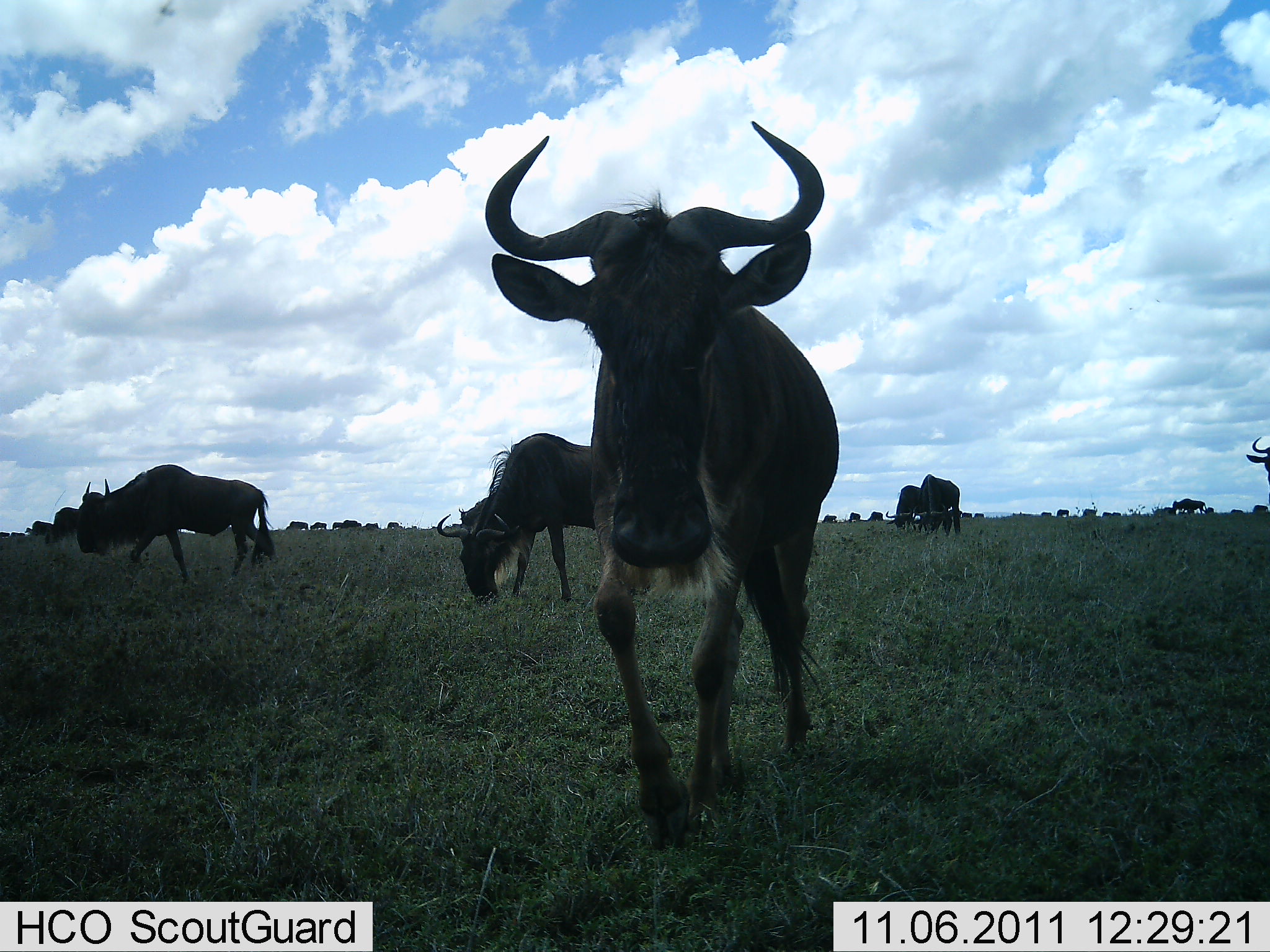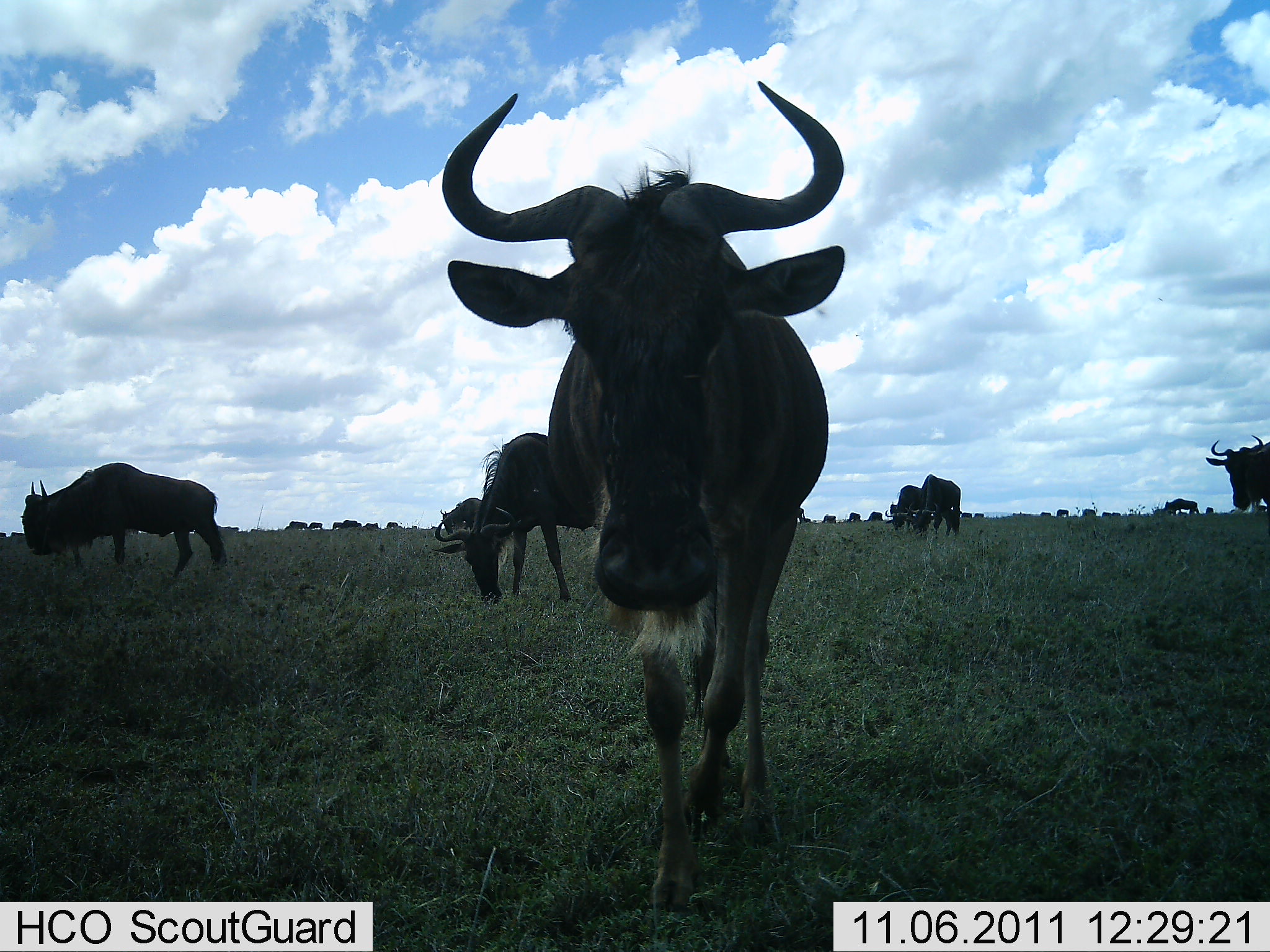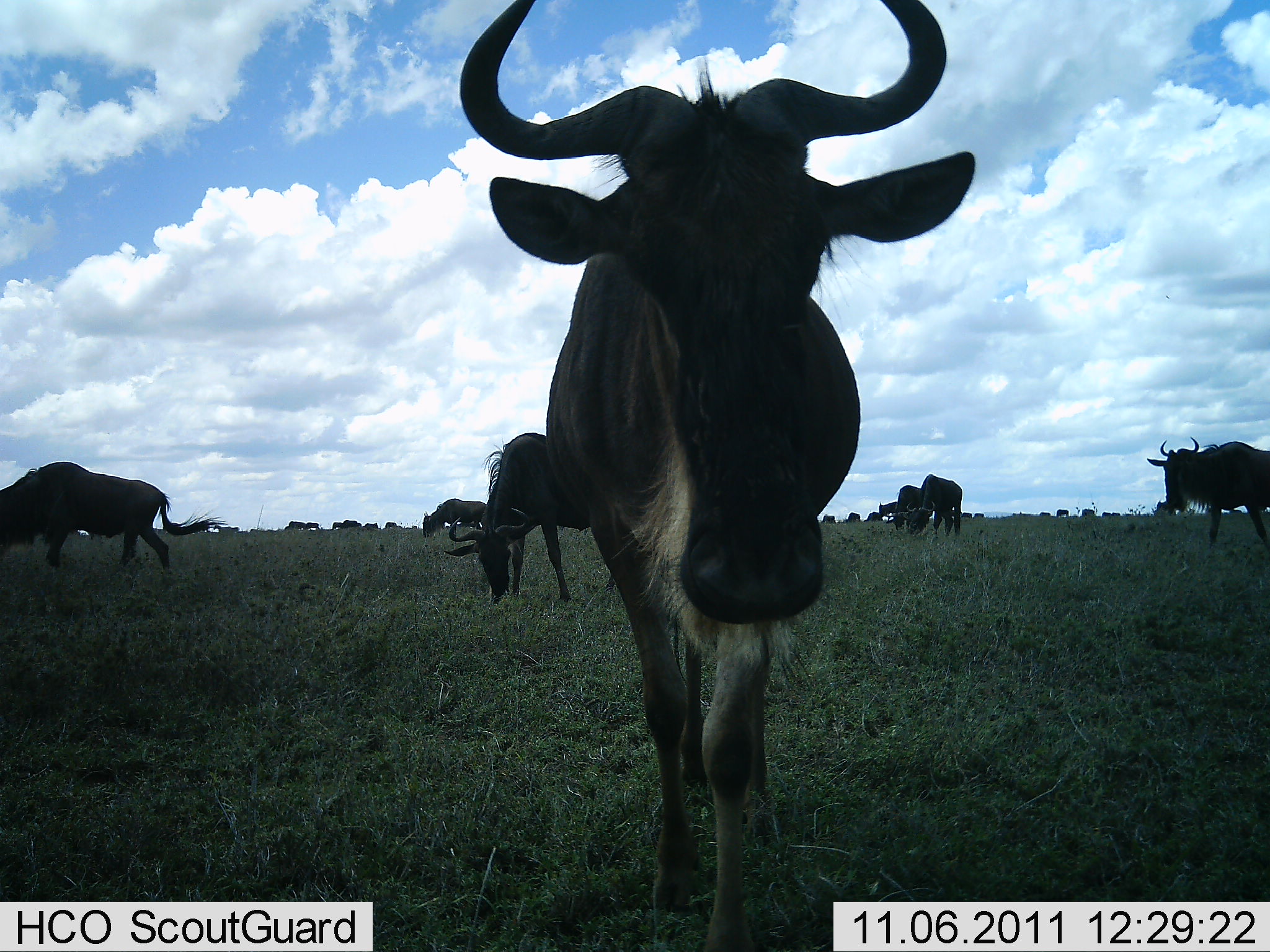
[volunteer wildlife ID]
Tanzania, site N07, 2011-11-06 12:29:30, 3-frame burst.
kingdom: Animalia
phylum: Chordata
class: Mammalia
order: Artiodactyla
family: Bovidae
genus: Connochaetes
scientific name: Connochaetes taurinus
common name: blue wildebeest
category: wildebeest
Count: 11-50.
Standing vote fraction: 55%.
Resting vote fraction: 0%.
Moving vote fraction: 82%.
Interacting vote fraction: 0%.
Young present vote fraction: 0%.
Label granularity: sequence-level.